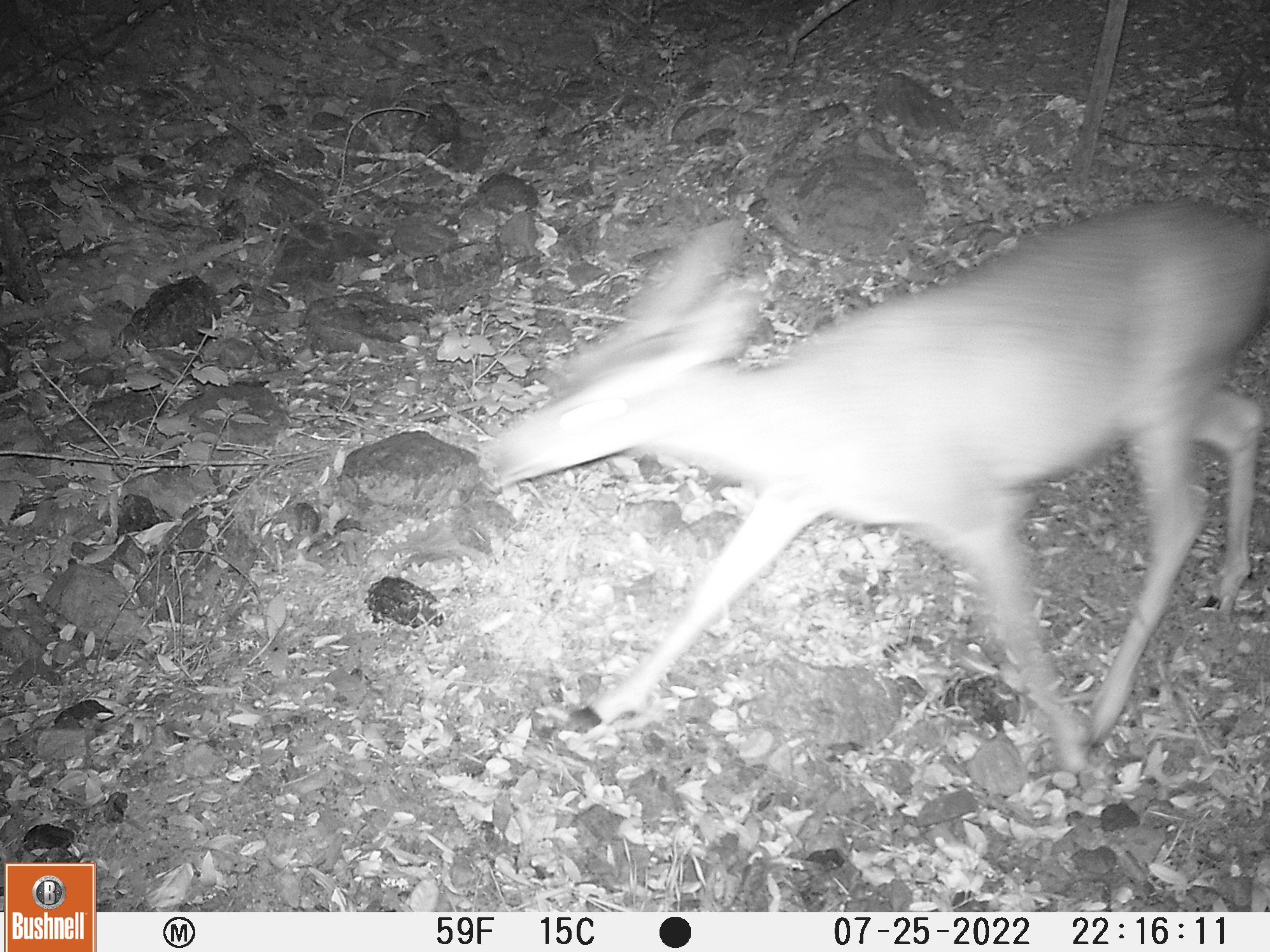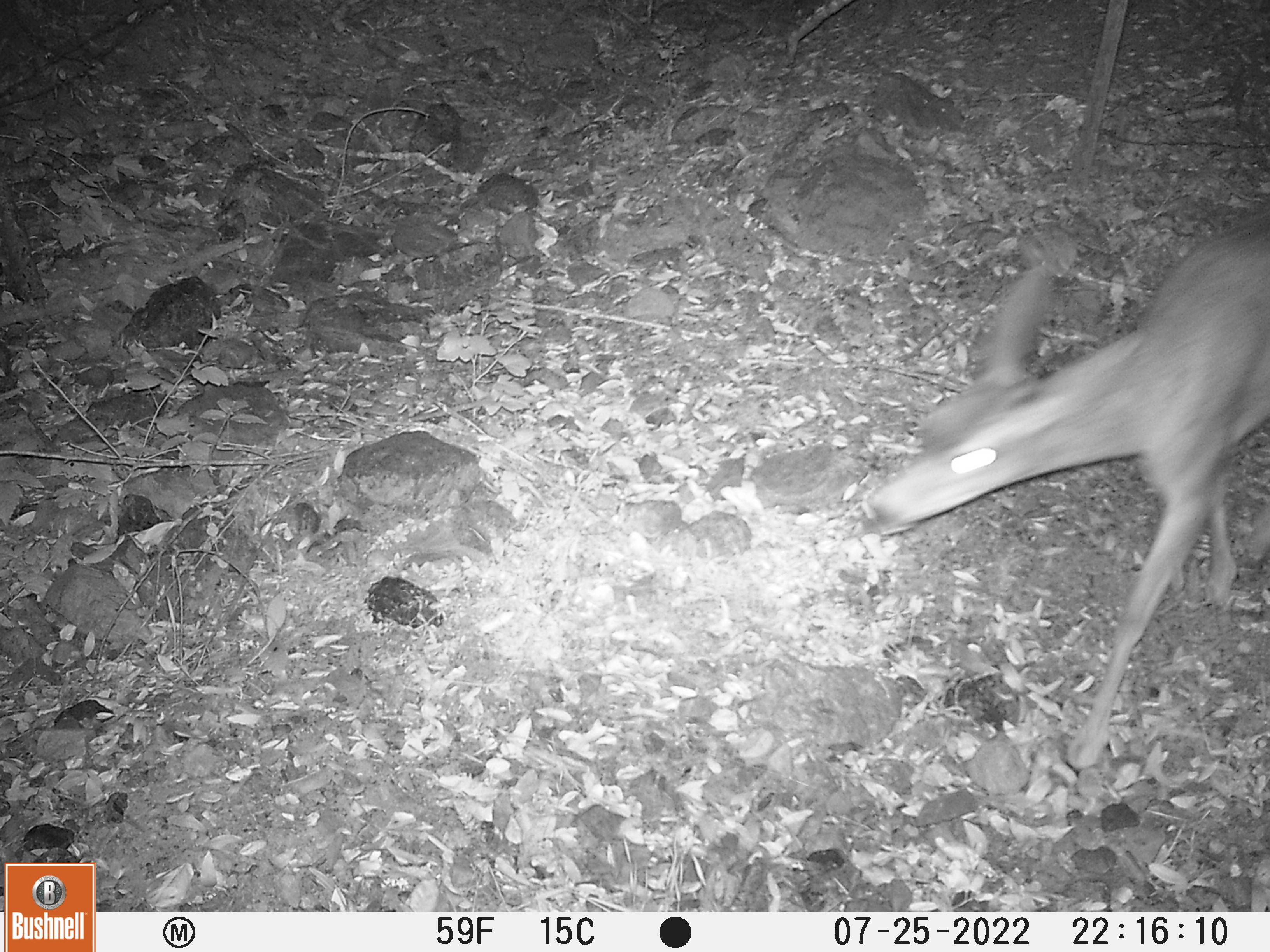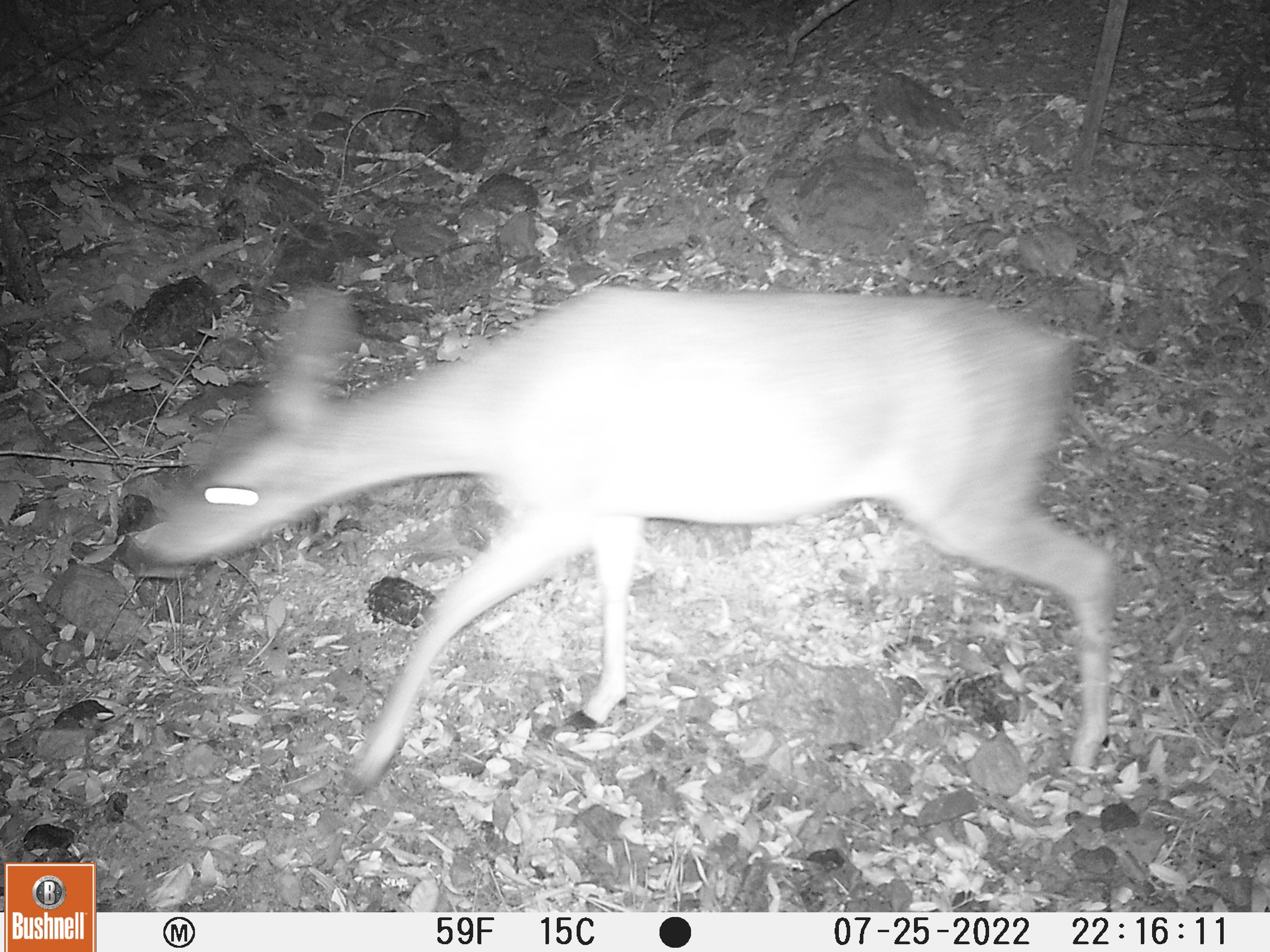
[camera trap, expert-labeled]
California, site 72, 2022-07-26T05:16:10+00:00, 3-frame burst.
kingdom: Animalia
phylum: Chordata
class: Mammalia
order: Artiodactyla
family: Cervidae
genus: Odocoileus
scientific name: Odocoileus hemionus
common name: mule deer